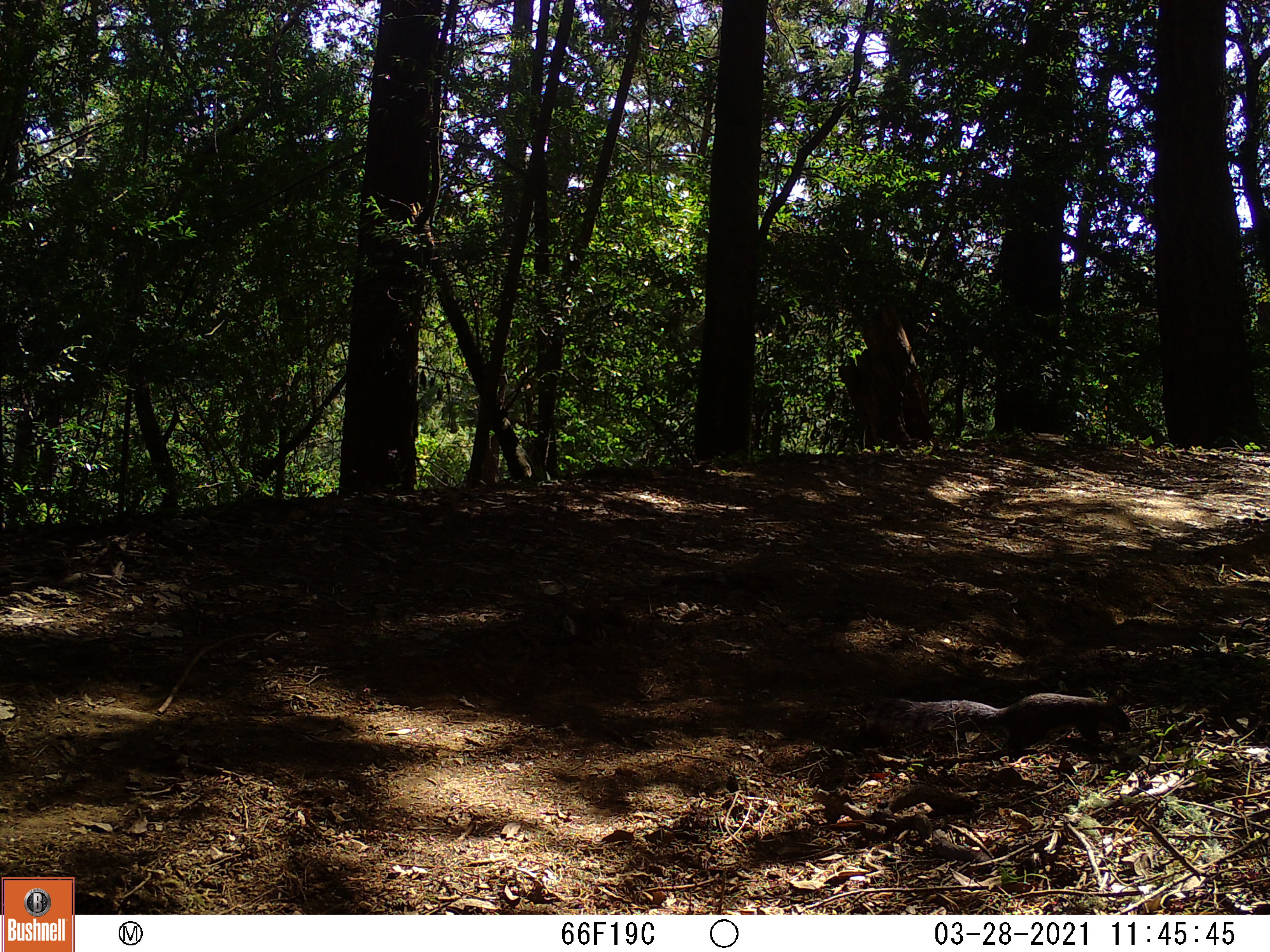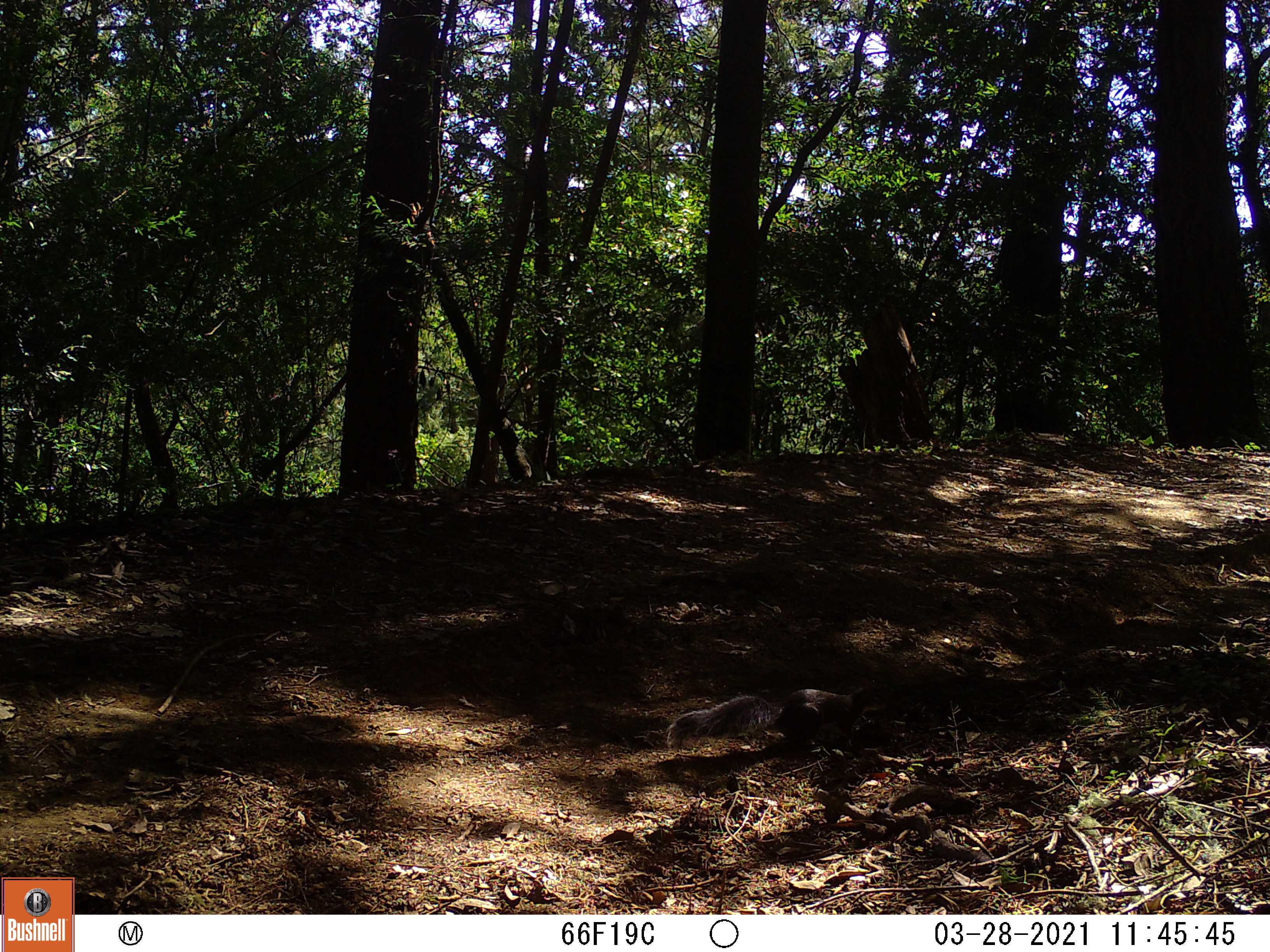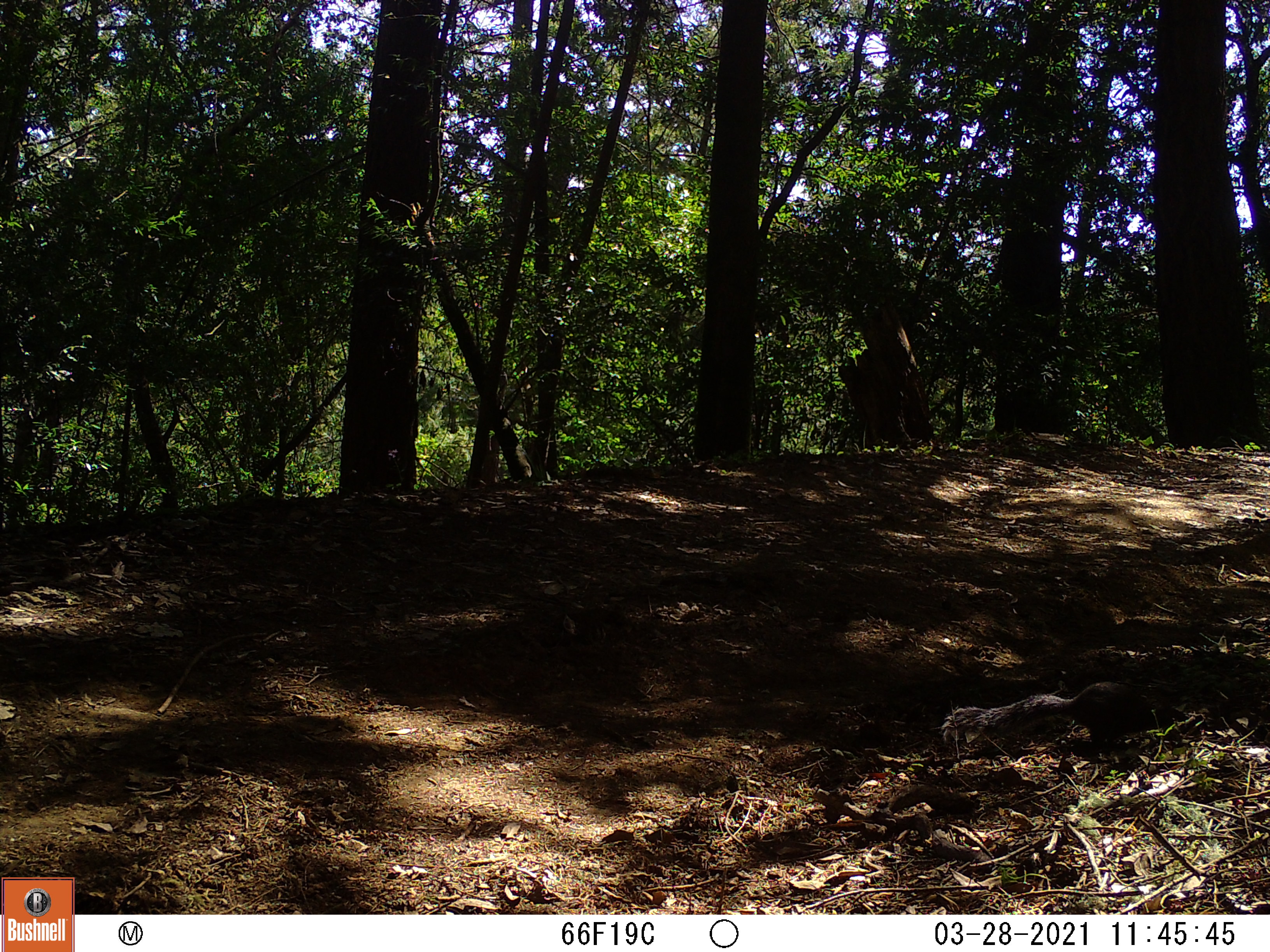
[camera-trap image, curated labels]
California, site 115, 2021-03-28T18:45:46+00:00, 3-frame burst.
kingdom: Animalia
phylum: Chordata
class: Mammalia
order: Rodentia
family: Sciuridae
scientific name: Sciuridae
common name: squirrel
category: unknown squirrel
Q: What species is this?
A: Unknown squirrel (squirrel) (Sciuridae).